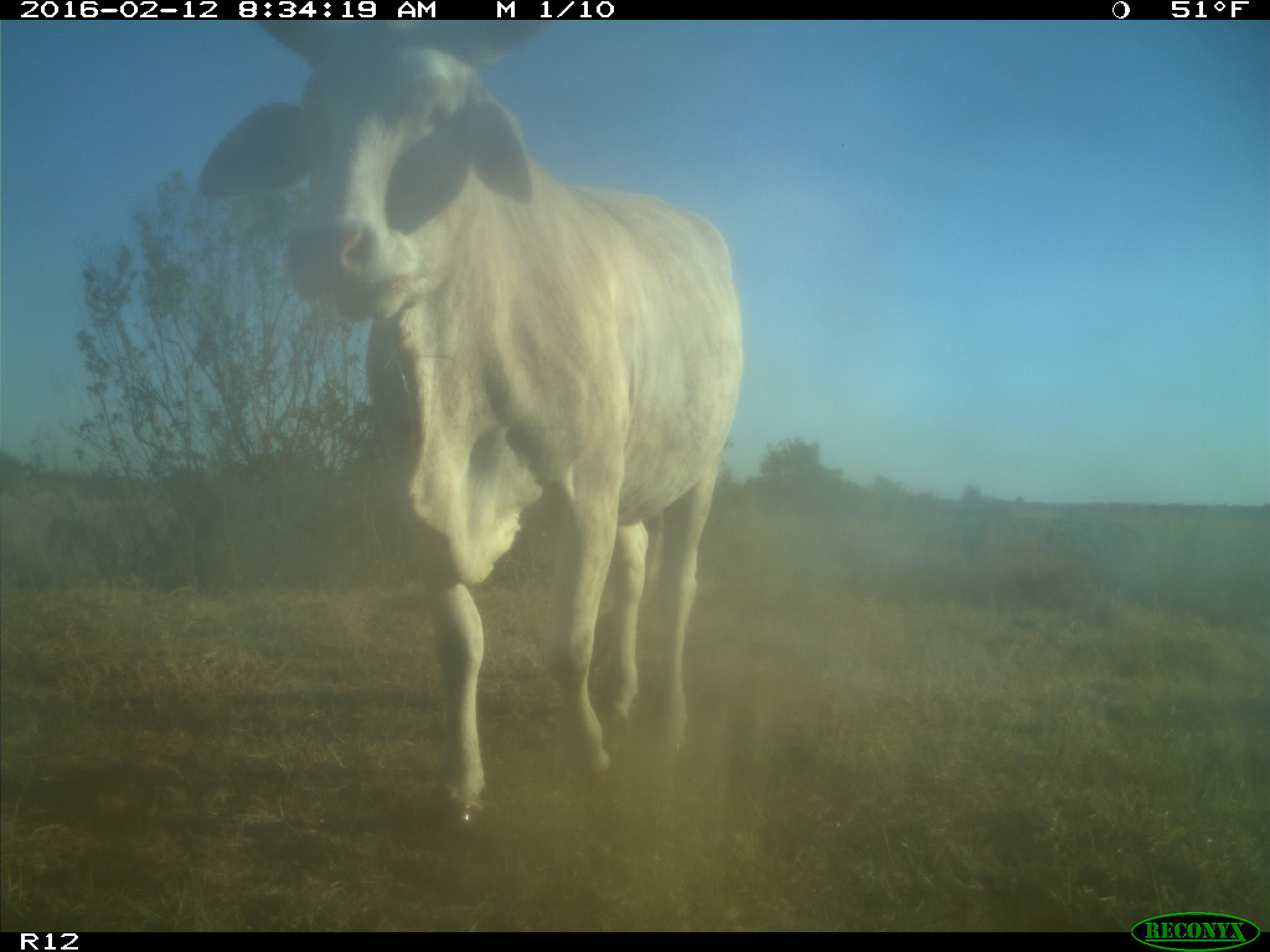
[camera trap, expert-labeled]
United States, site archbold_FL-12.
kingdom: Animalia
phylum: Chordata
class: Mammalia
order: Artiodactyla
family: Bovidae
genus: Bos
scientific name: Bos taurus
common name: domestic cow